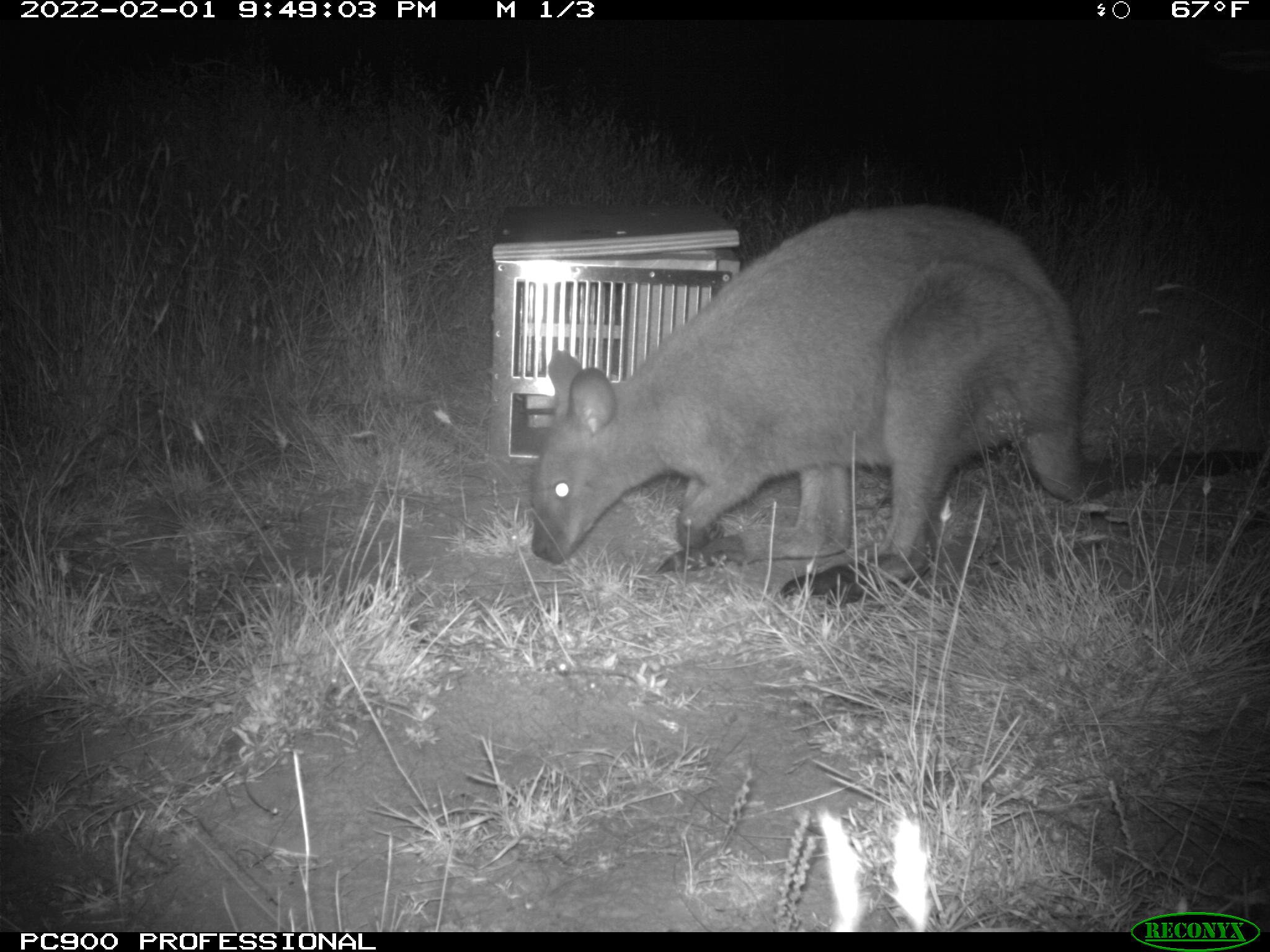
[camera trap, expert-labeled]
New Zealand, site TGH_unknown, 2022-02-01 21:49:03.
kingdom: Animalia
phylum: Chordata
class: Mammalia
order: Diprotodontia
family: Macropodidae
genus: Notamacropus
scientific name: Notamacropus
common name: wallaby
Wallaby (Notamacropus).